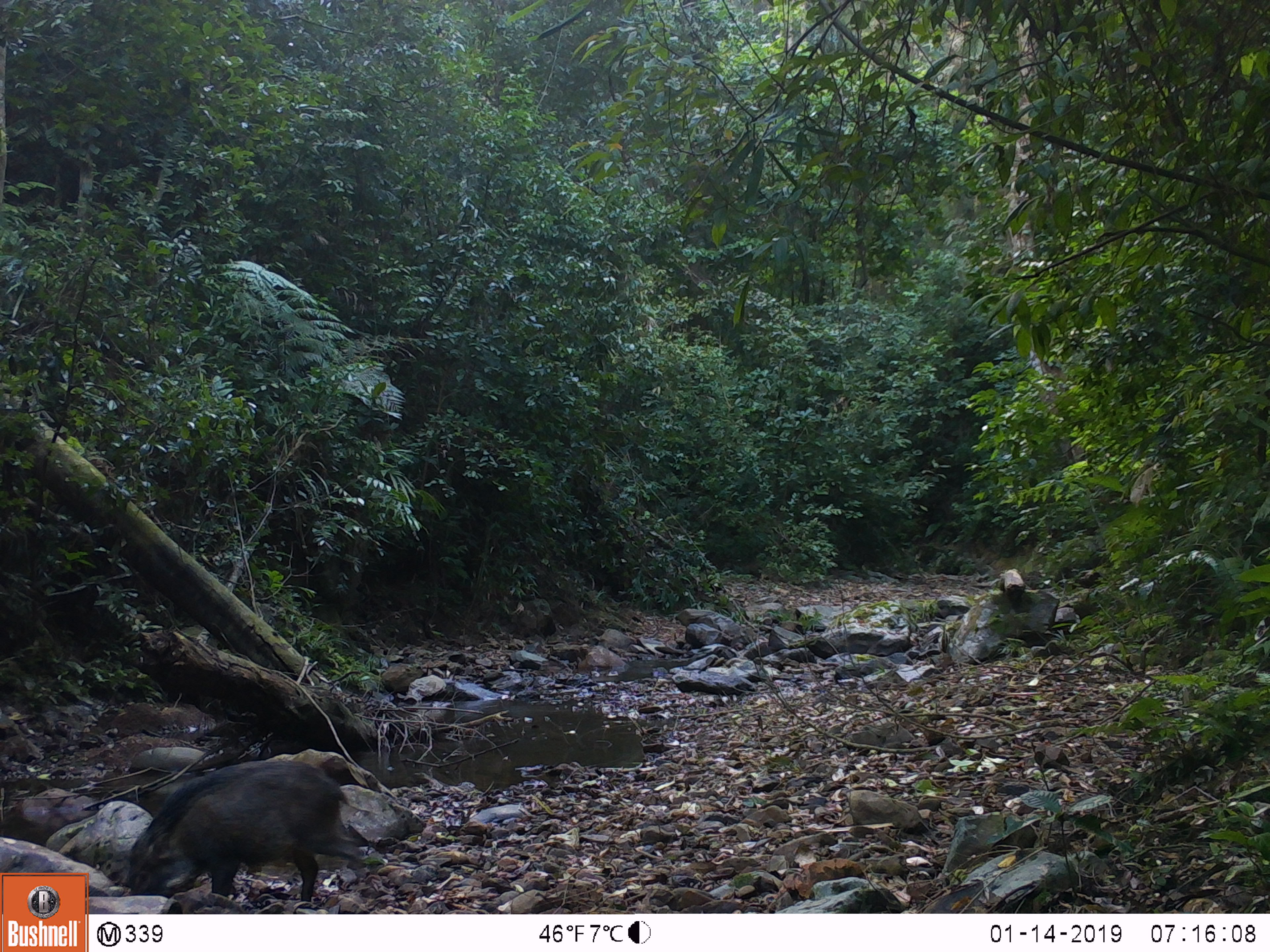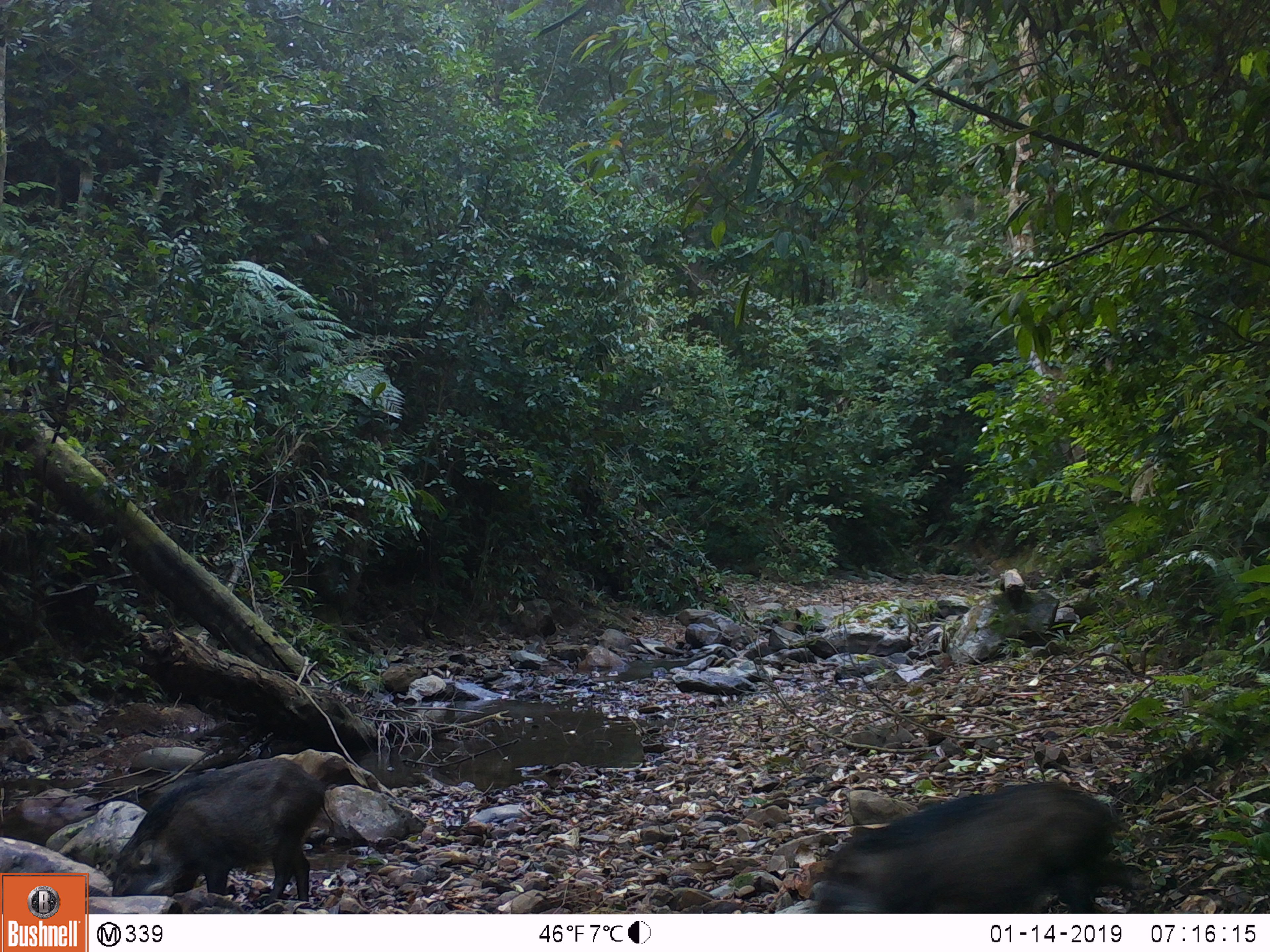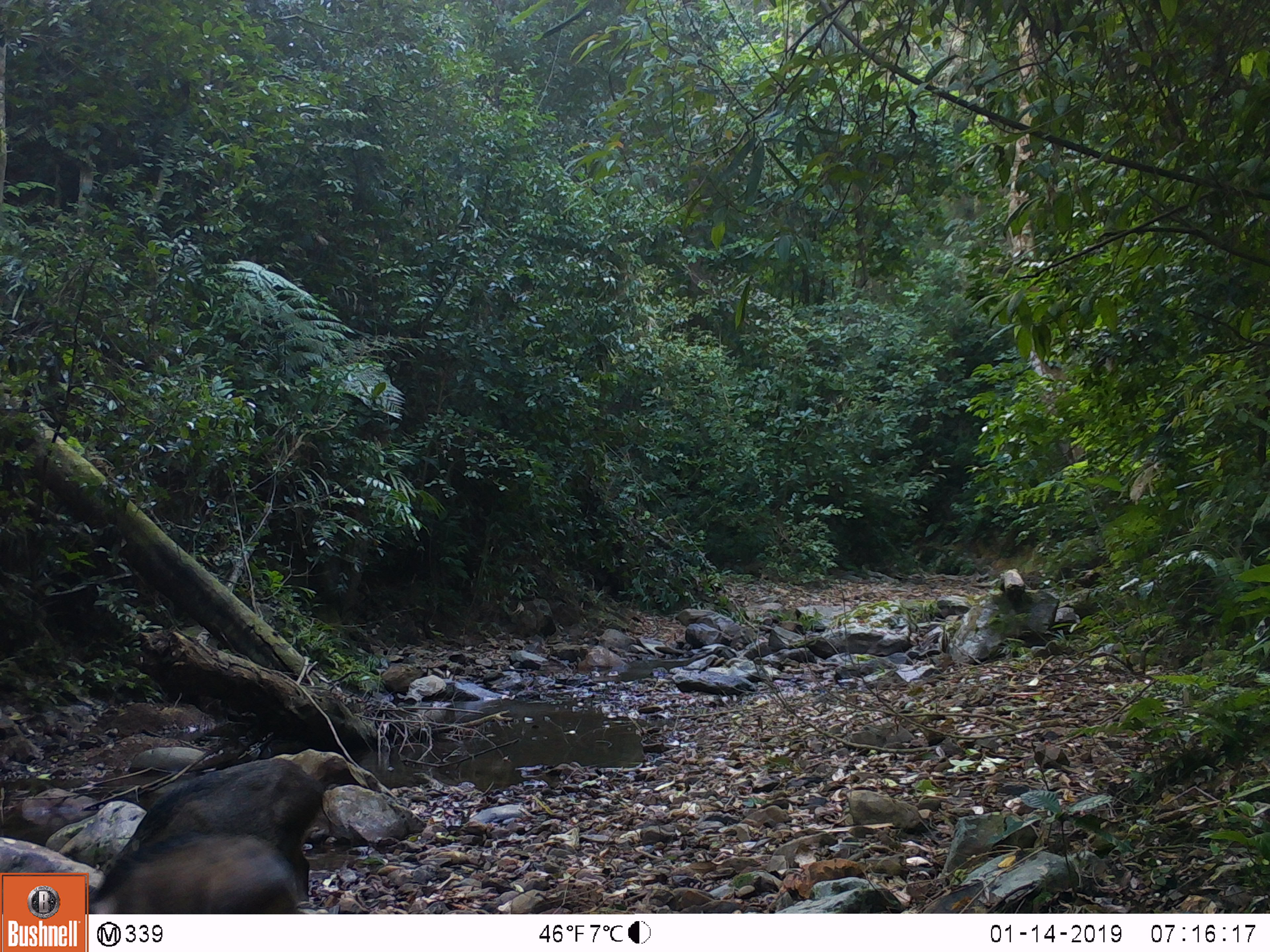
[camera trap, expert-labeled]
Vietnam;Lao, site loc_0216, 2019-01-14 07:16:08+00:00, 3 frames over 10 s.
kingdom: Animalia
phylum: Chordata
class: Mammalia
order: Artiodactyla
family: Suidae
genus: Sus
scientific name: Sus scrofa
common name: eurasian wild pig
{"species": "eurasian wild pig (Sus scrofa)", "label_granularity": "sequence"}